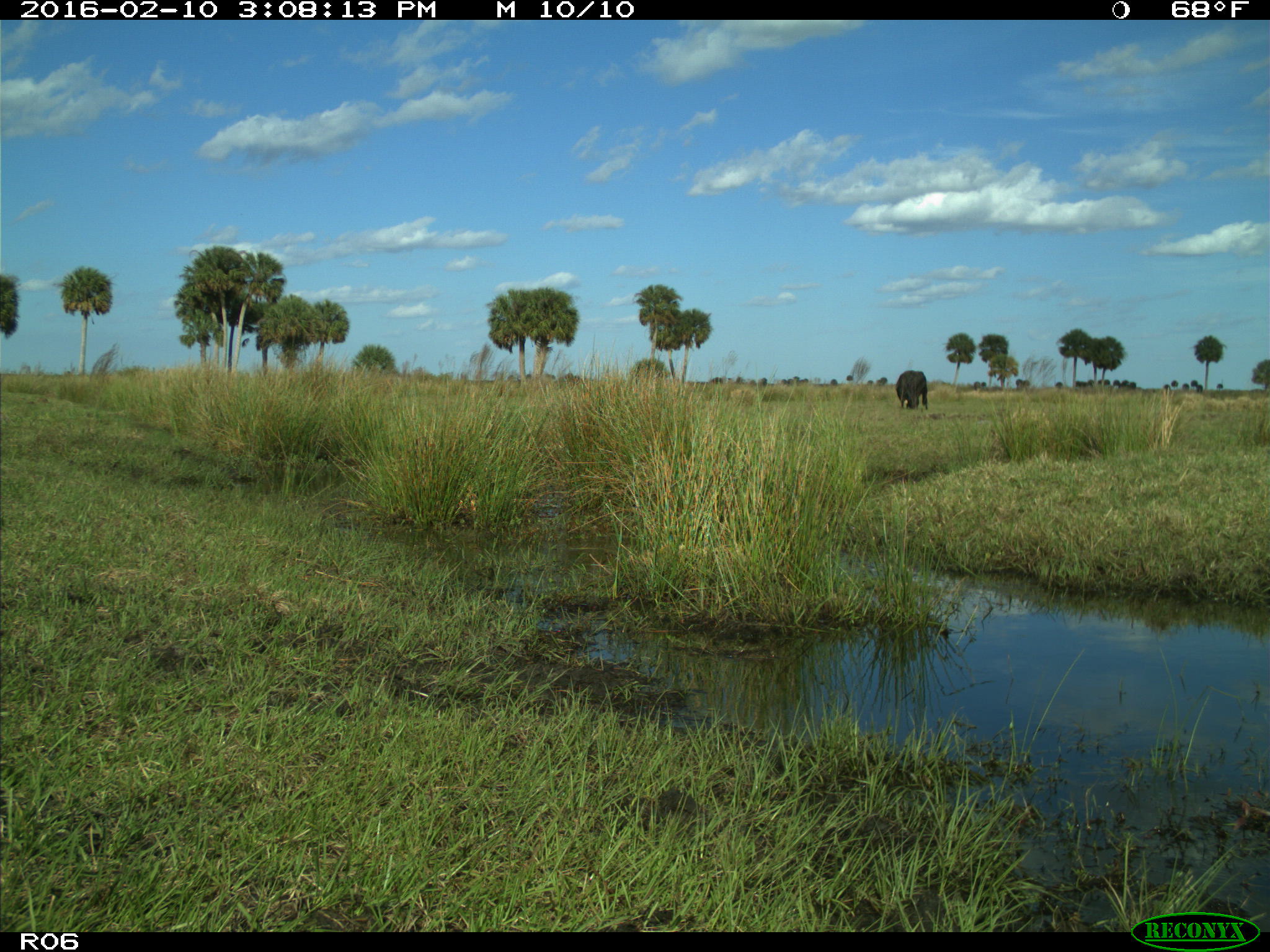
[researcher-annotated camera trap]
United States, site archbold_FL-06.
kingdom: Animalia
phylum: Chordata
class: Mammalia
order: Artiodactyla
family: Bovidae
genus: Bos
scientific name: Bos taurus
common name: domestic cow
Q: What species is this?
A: Bos taurus (domestic cow).